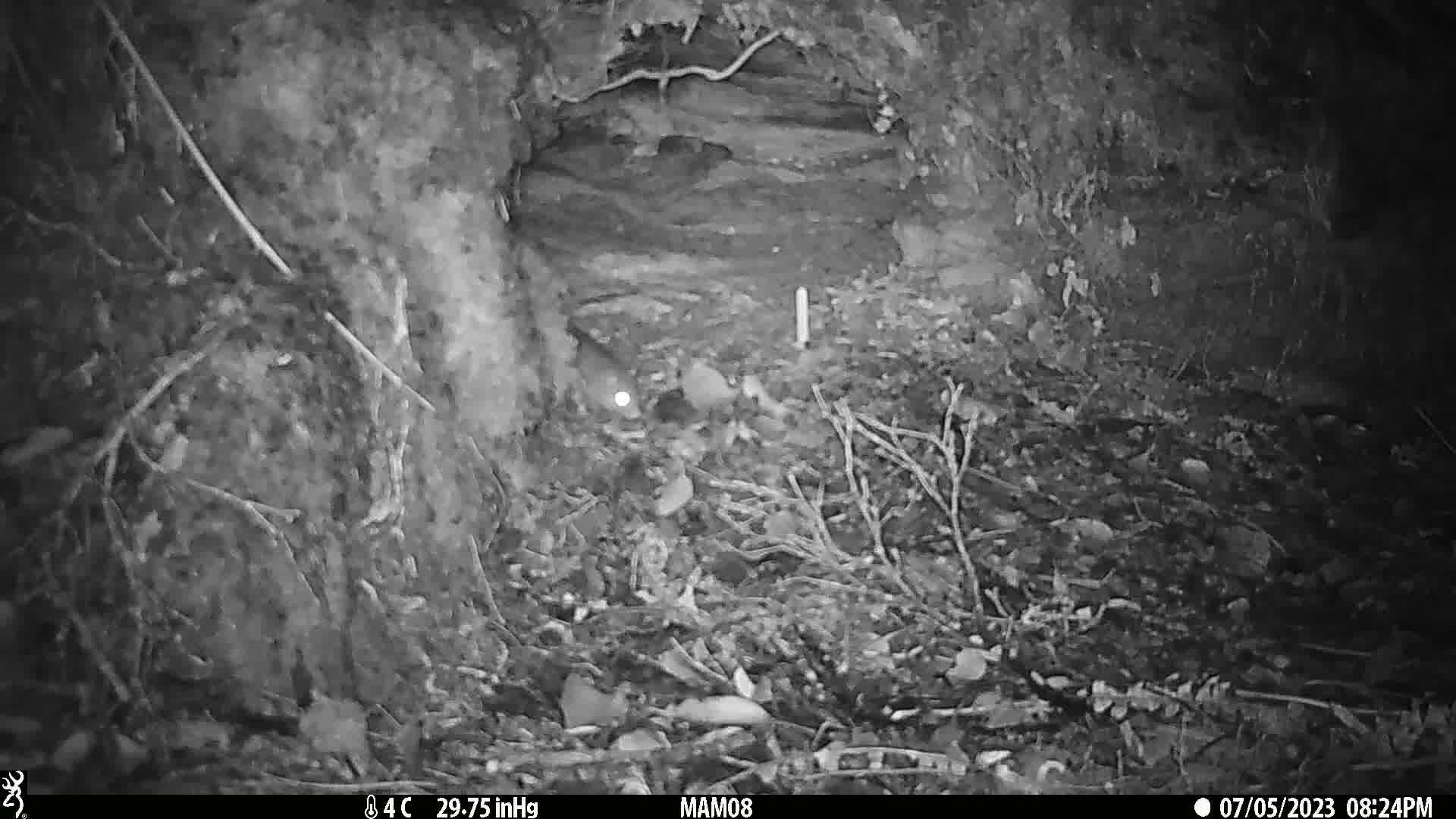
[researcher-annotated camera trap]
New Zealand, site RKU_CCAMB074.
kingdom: Animalia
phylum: Chordata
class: Mammalia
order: Rodentia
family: Muridae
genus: Rattus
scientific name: Rattus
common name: rat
Rat (Rattus).